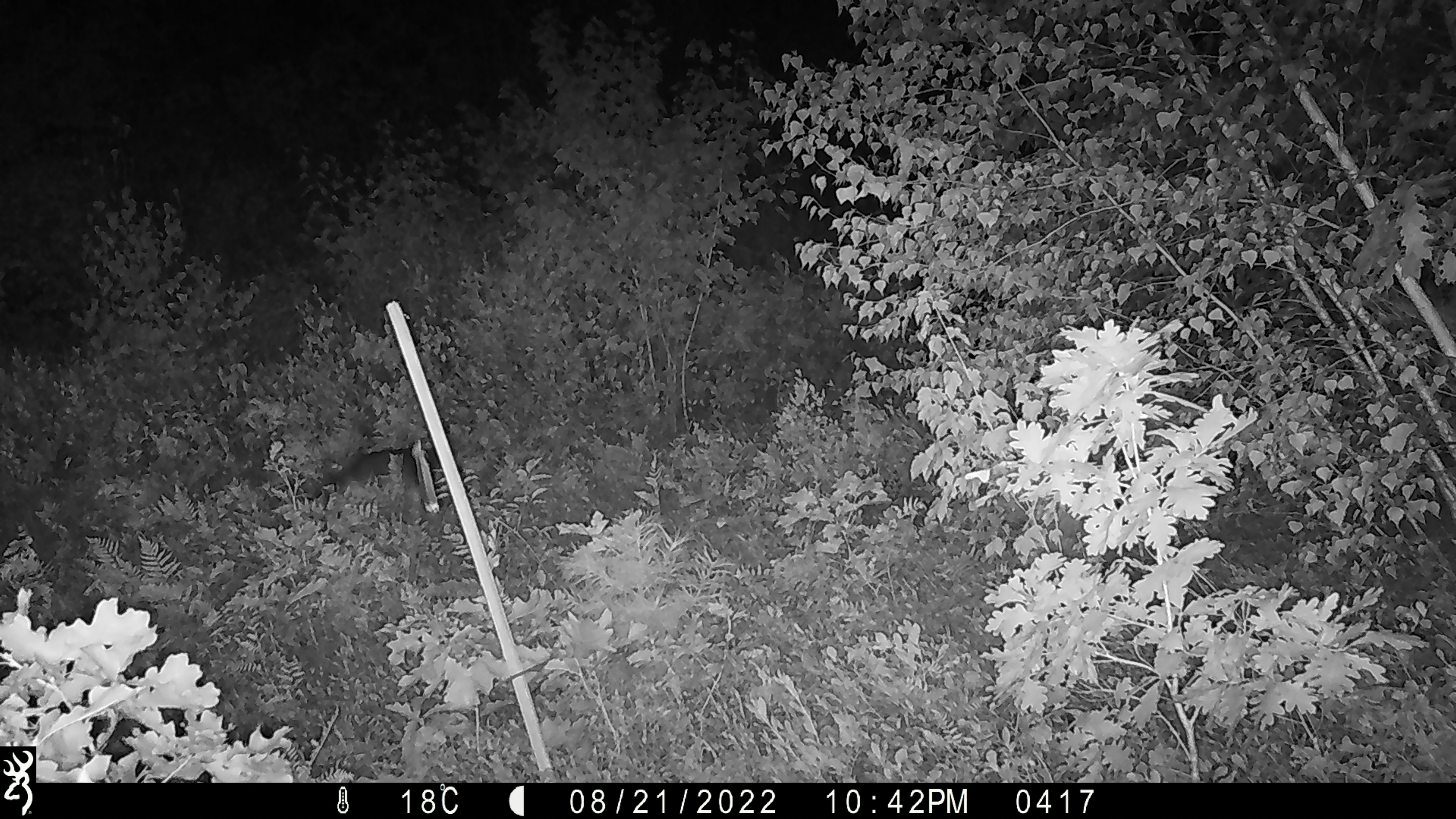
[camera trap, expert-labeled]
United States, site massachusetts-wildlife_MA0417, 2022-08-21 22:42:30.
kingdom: Animalia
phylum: Chordata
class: Mammalia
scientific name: Mammalia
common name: mammal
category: mammal sp.